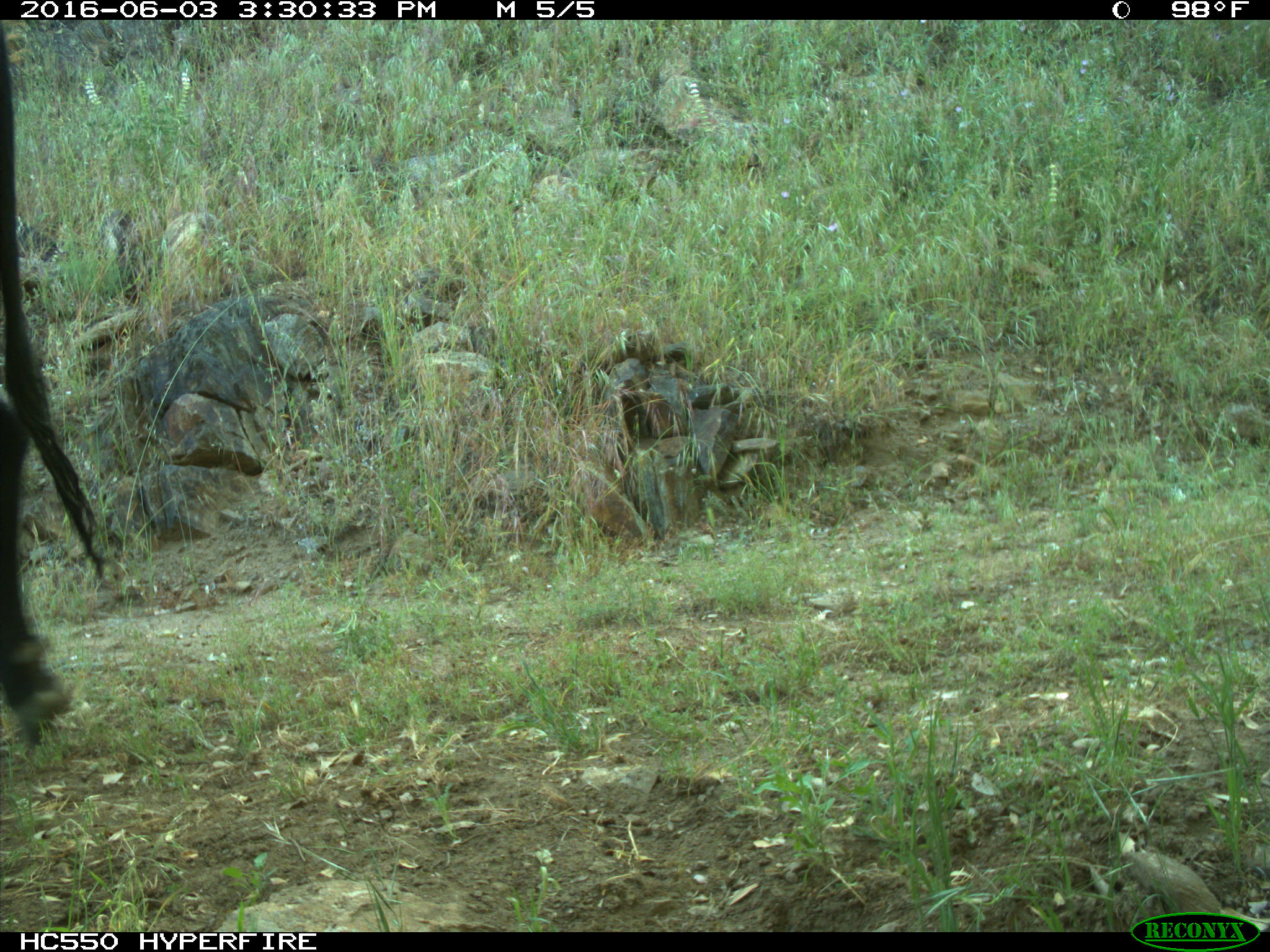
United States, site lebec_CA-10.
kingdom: Animalia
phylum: Chordata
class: Mammalia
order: Artiodactyla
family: Bovidae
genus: Bos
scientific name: Bos taurus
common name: domestic cow